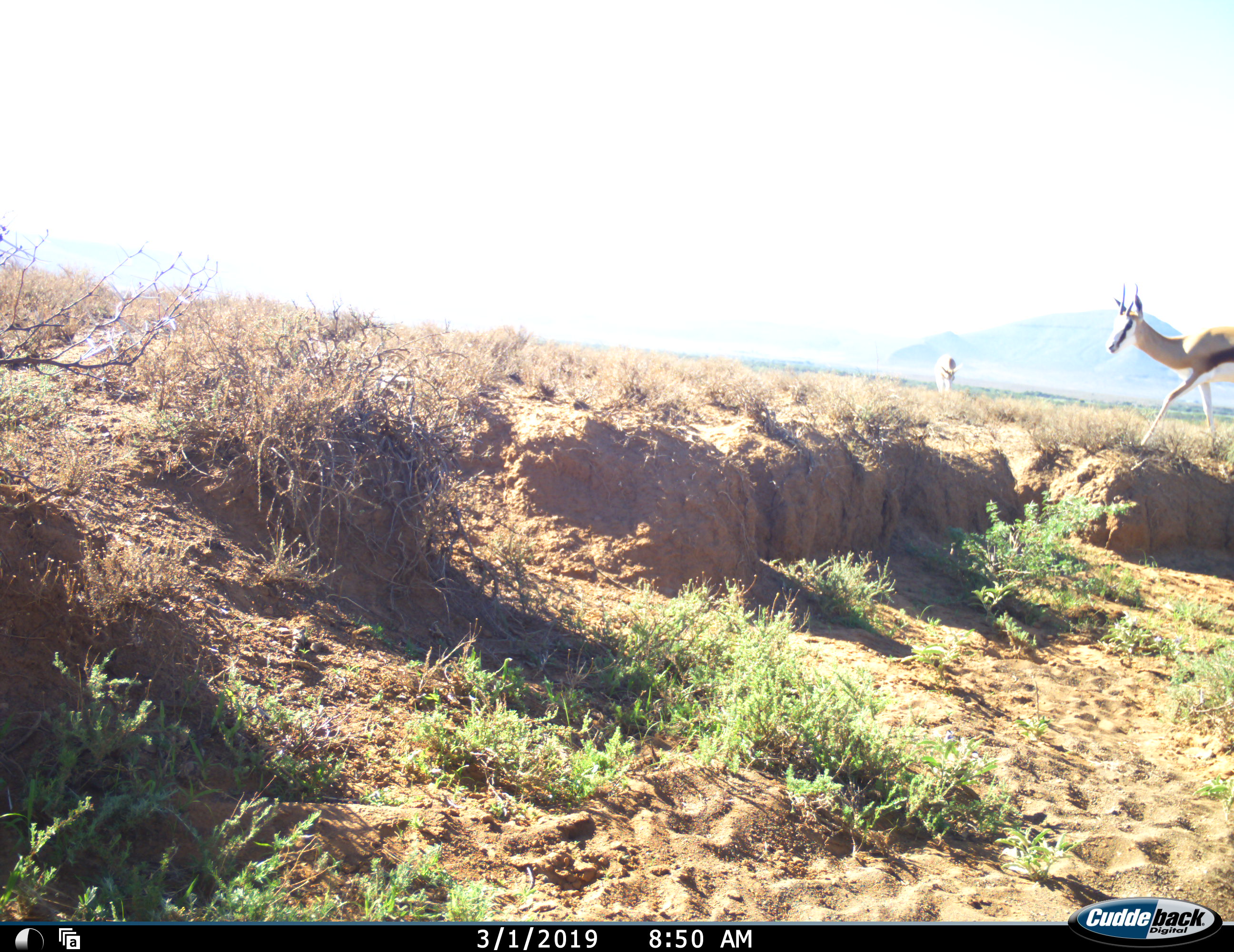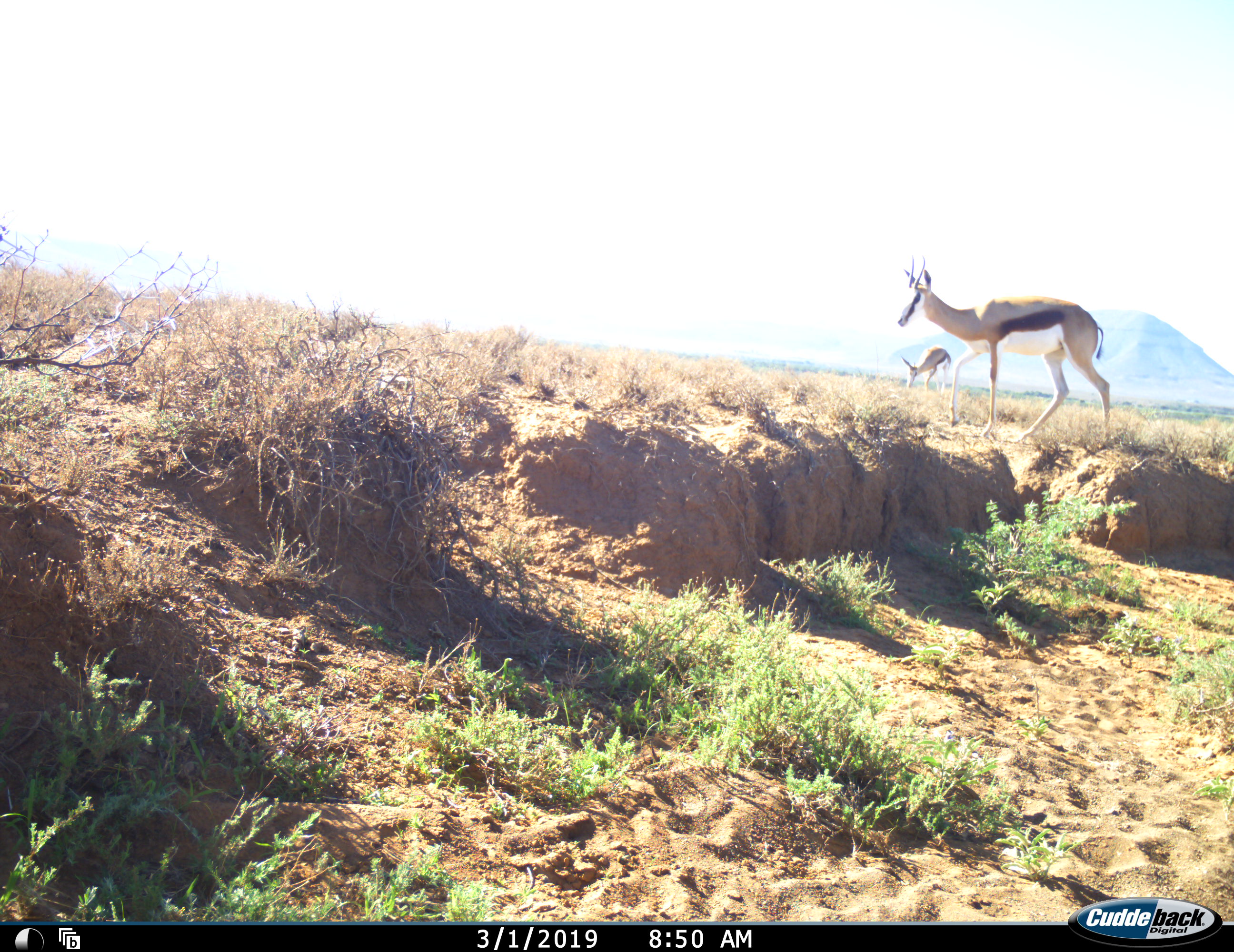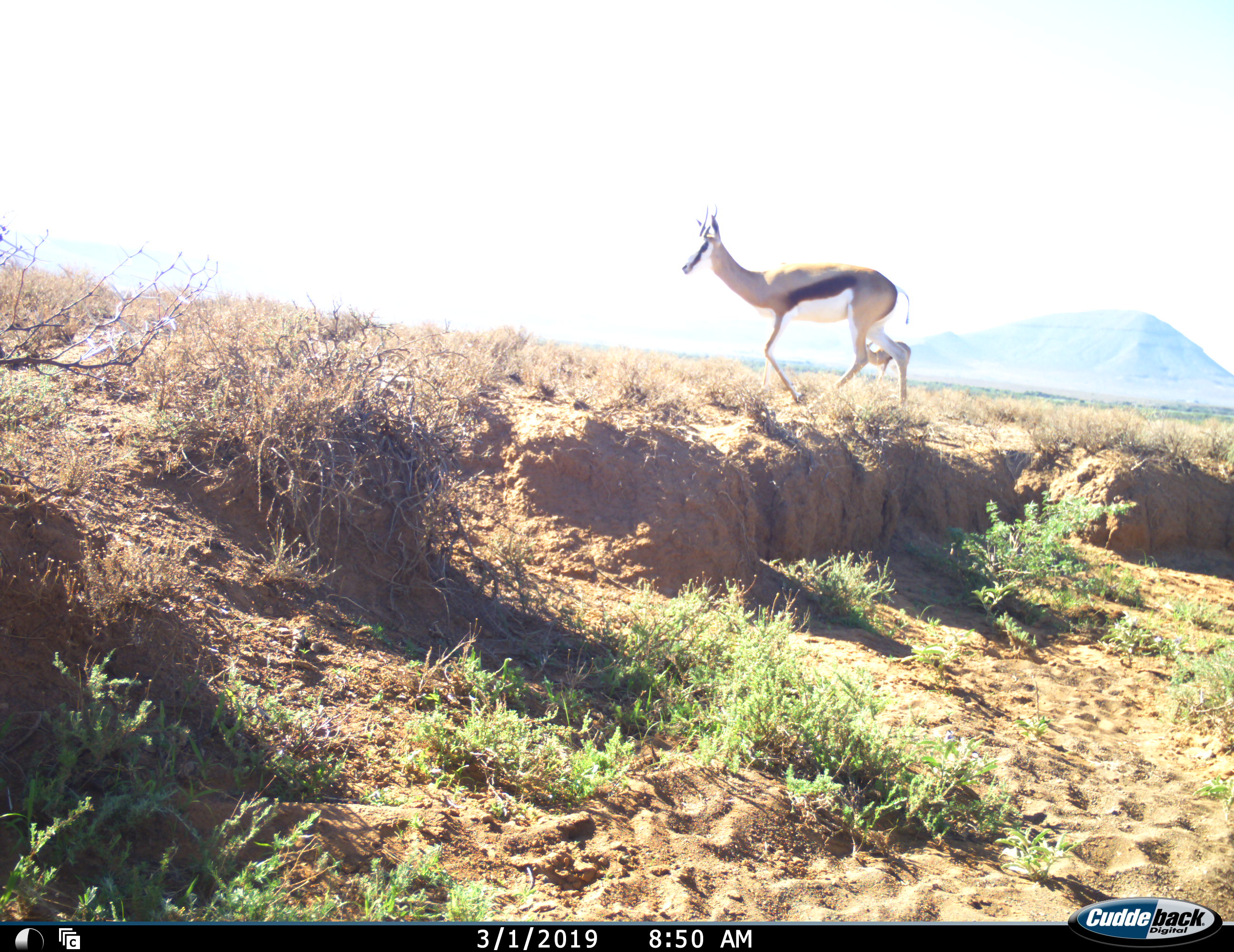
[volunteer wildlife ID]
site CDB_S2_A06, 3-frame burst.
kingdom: Animalia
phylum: Chordata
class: Mammalia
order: Artiodactyla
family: Bovidae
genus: Antidorcas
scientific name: Antidorcas marsupialis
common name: springbok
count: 2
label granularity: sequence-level